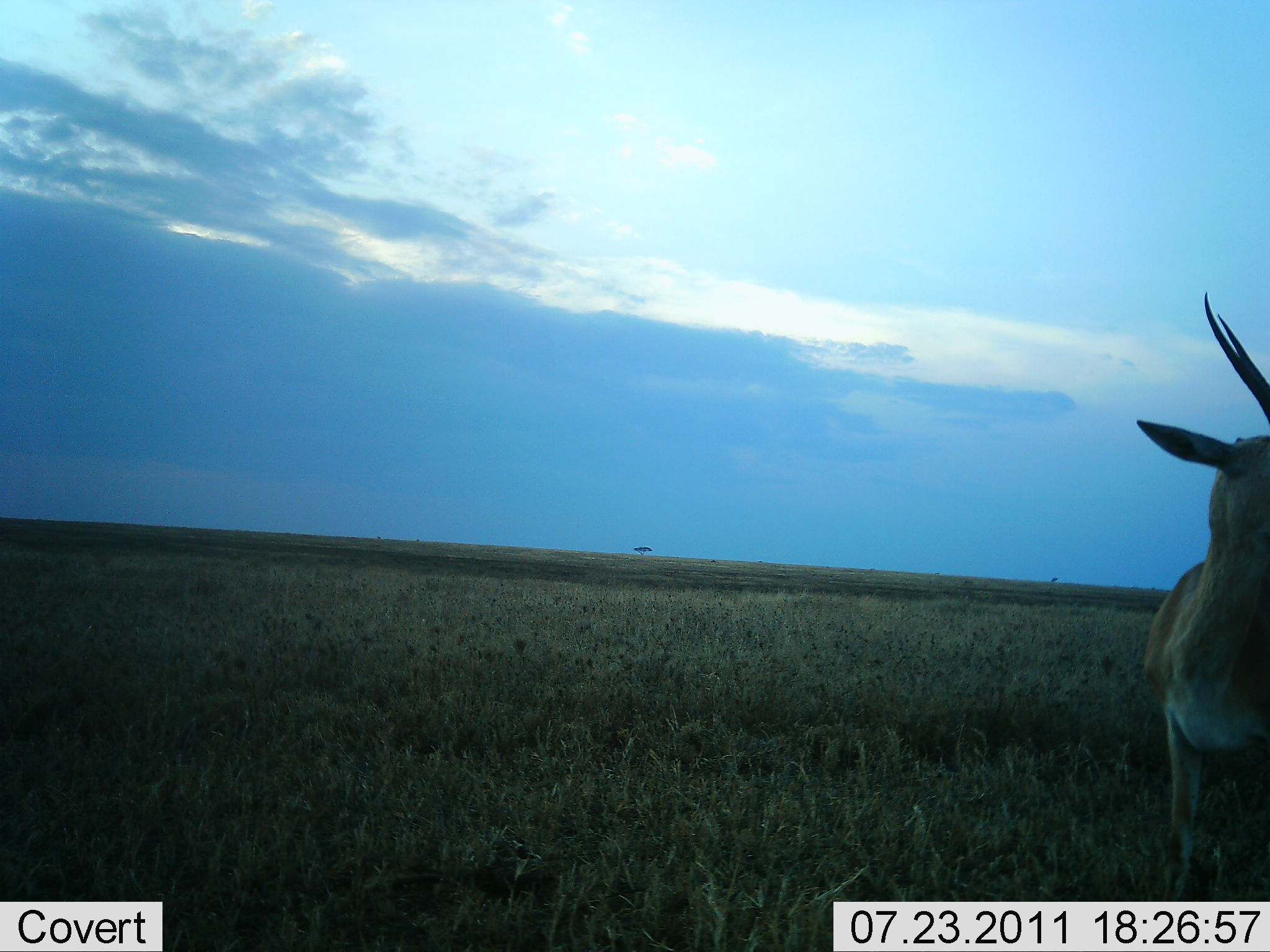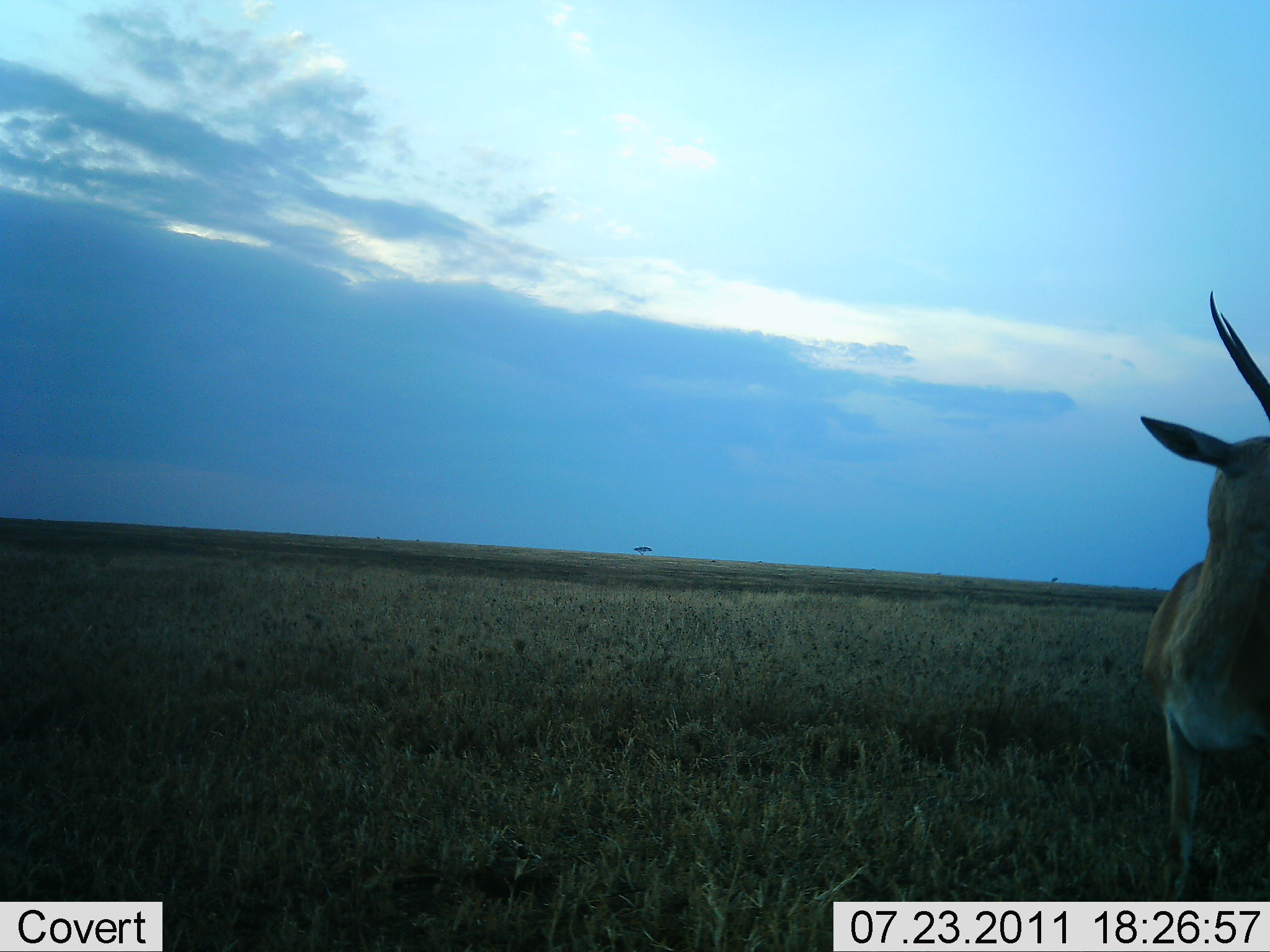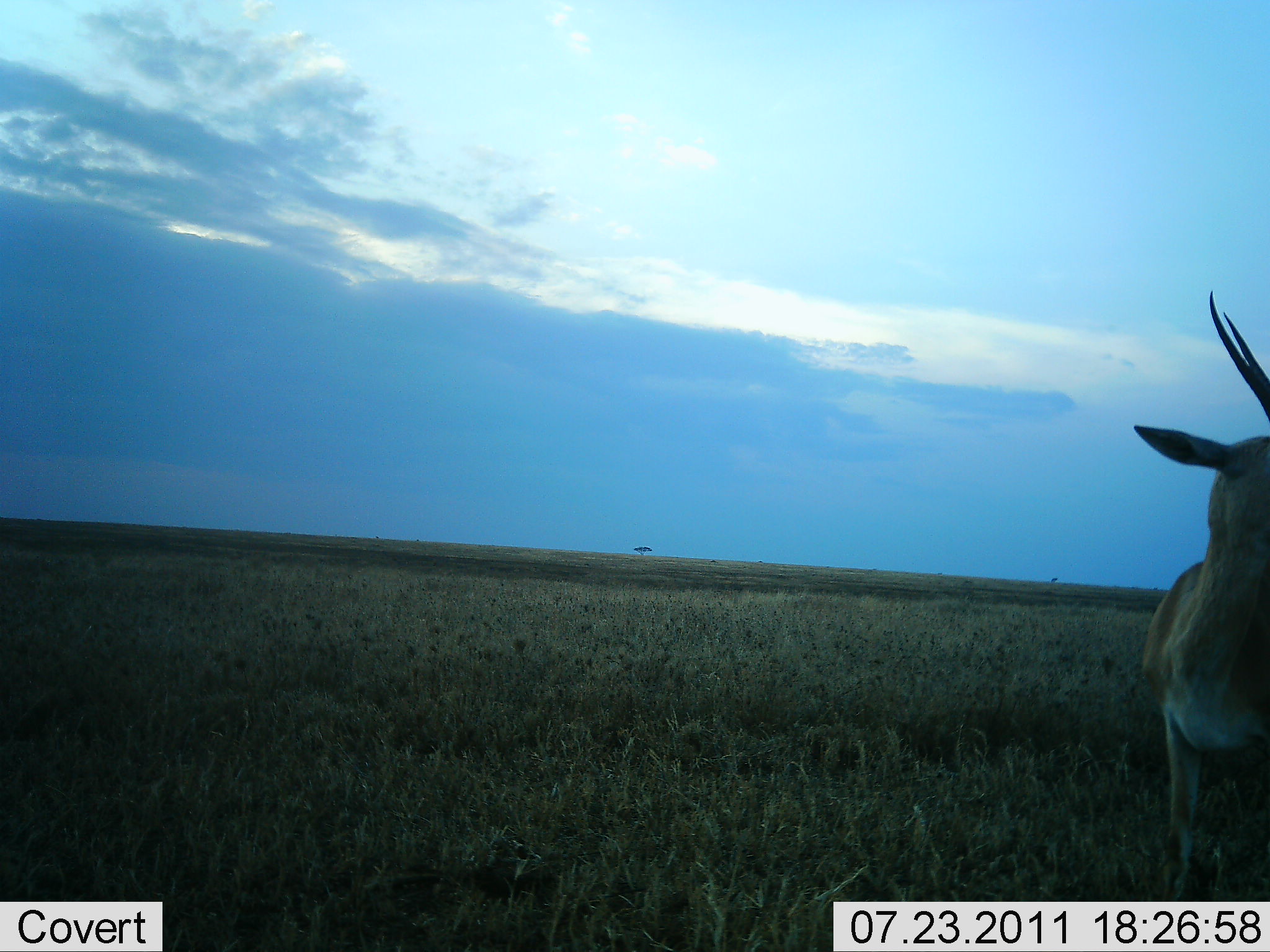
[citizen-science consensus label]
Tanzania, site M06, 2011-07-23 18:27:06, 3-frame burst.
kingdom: Animalia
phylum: Chordata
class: Mammalia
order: Artiodactyla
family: Bovidae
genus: Nanger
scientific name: Nanger granti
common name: grant's gazelle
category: gazellegrants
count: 1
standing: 100%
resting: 0%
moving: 0%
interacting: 0%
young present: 0%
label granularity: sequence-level